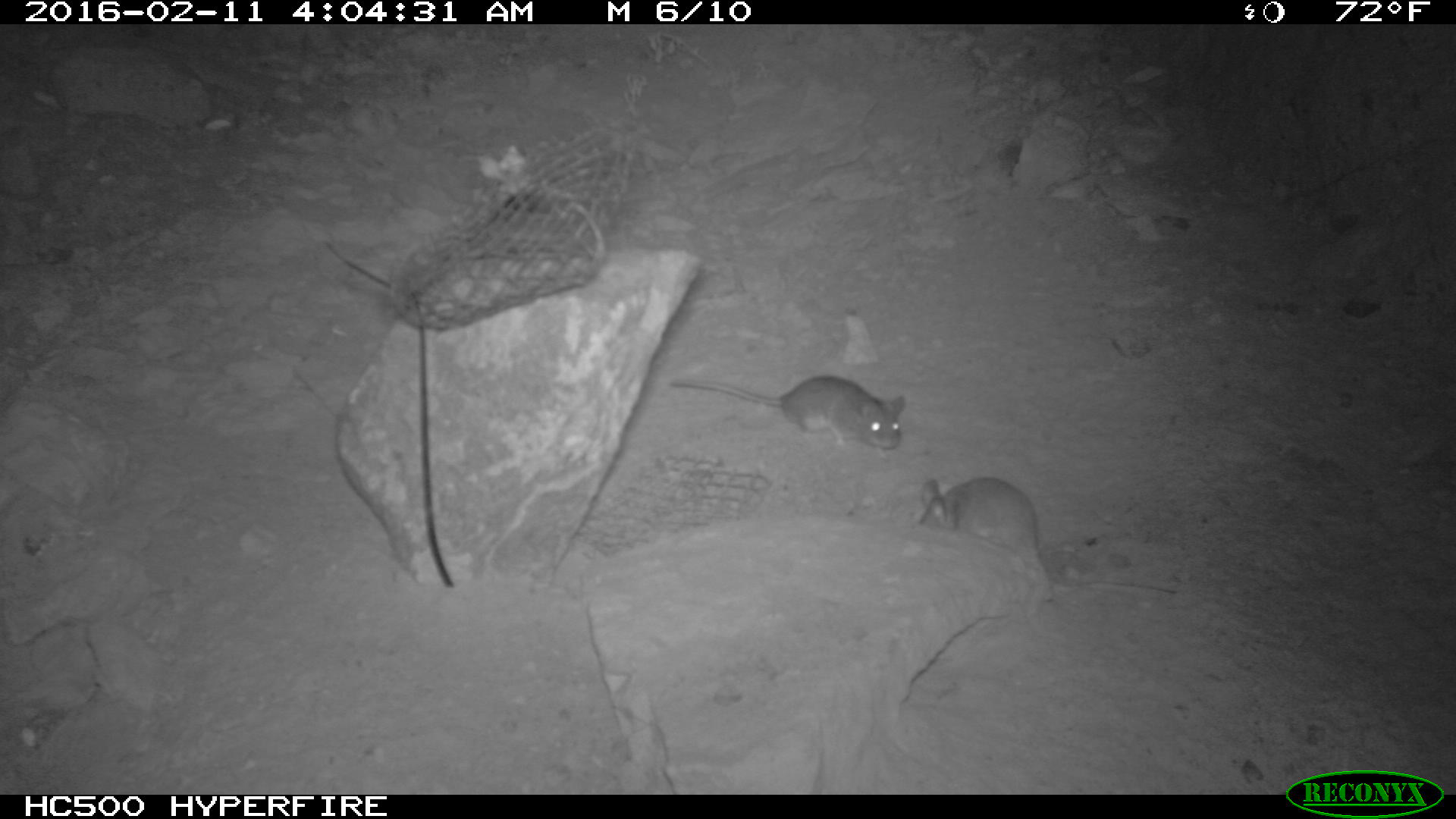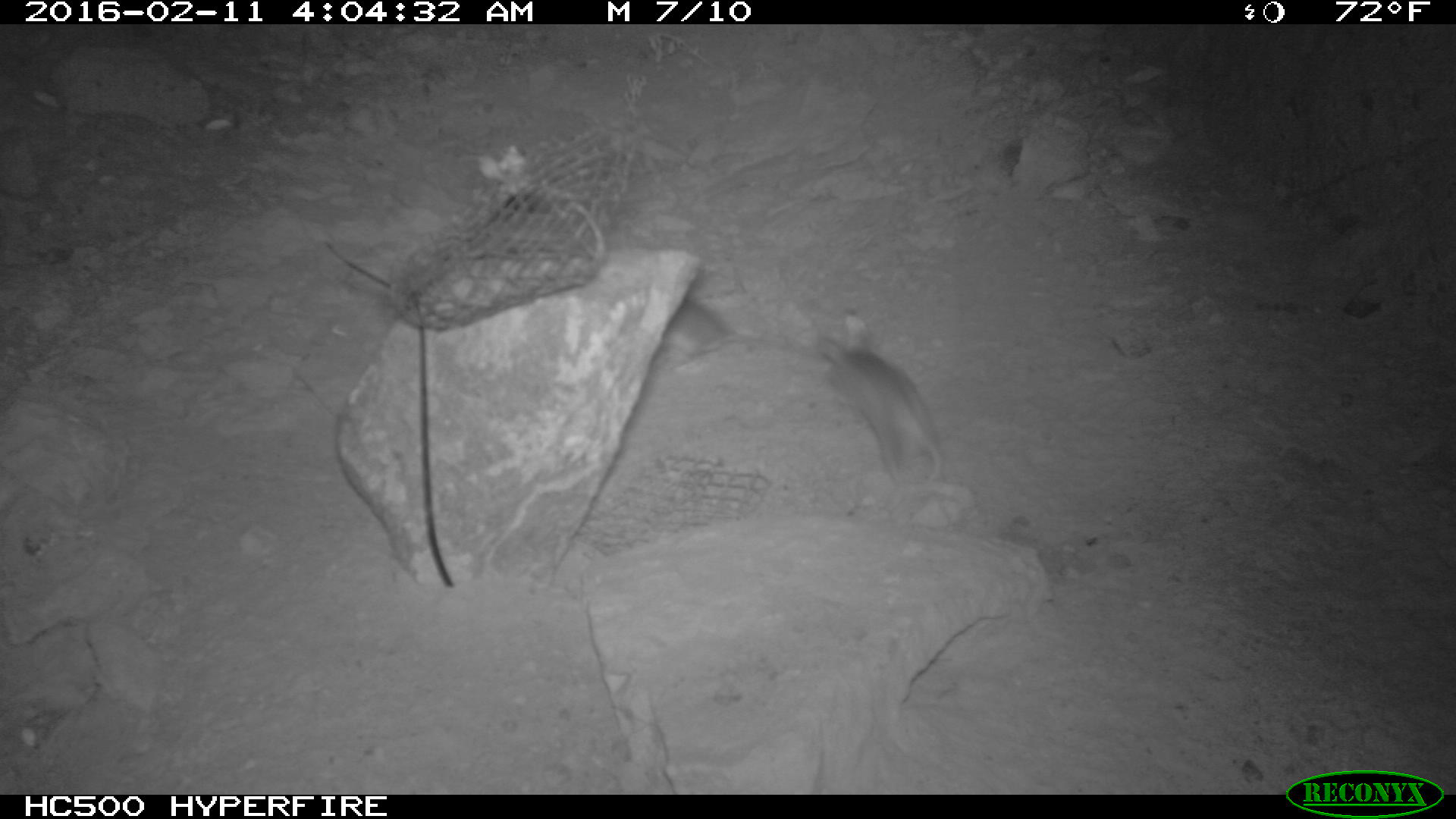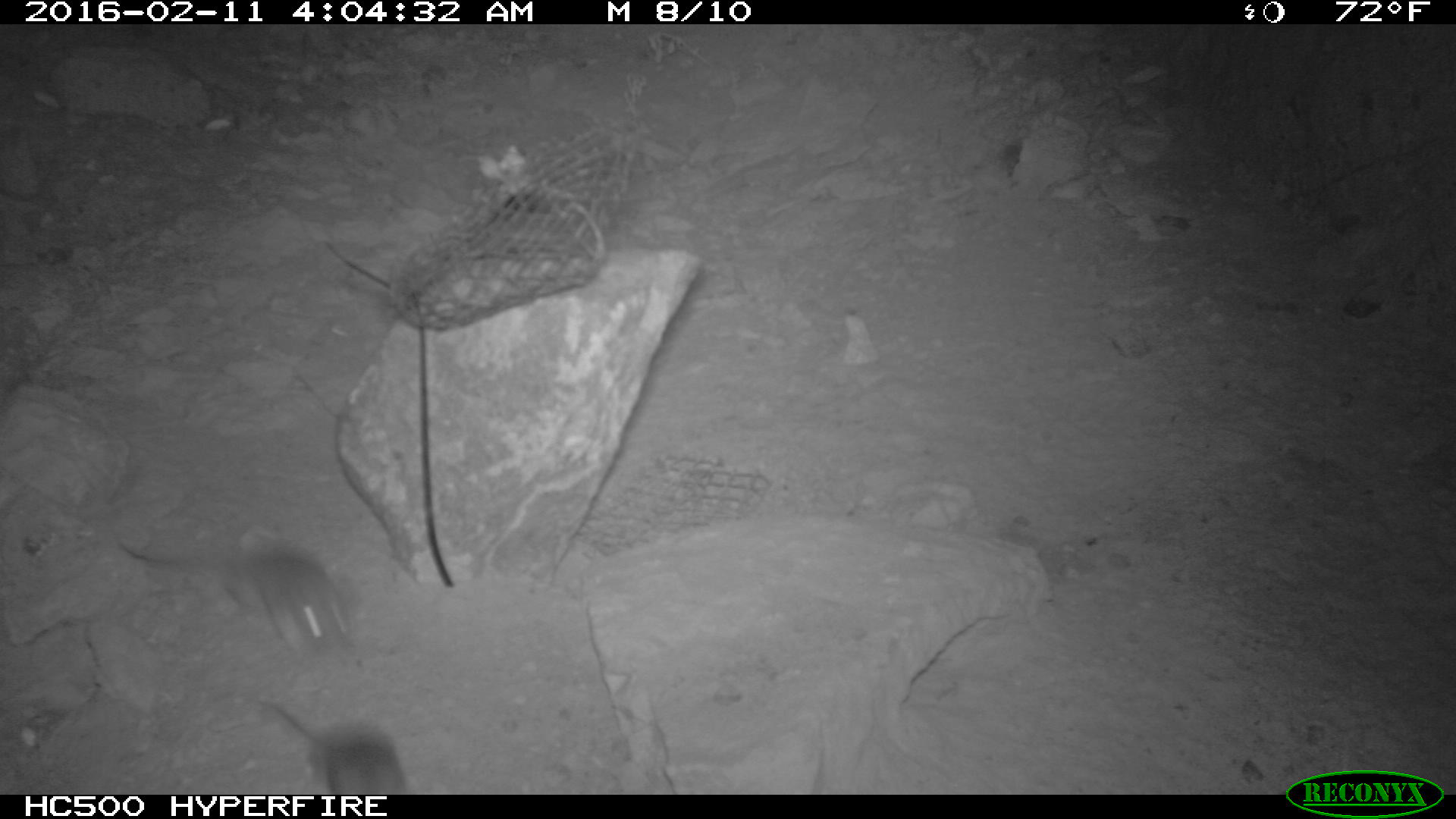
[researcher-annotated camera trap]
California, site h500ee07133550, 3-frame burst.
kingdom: Animalia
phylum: Chordata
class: Mammalia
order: Rodentia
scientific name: Rodentia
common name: rodent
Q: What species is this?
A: Rodent (Rodentia).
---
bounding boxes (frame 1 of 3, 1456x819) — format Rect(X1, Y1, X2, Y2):
rodent: Rect(914, 477, 1178, 601); Rect(668, 373, 908, 449)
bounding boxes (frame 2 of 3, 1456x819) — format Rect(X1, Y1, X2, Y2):
rodent: Rect(816, 309, 969, 539); Rect(658, 293, 825, 380)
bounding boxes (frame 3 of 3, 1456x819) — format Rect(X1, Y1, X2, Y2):
rodent: Rect(112, 531, 360, 667); Rect(256, 694, 411, 794)